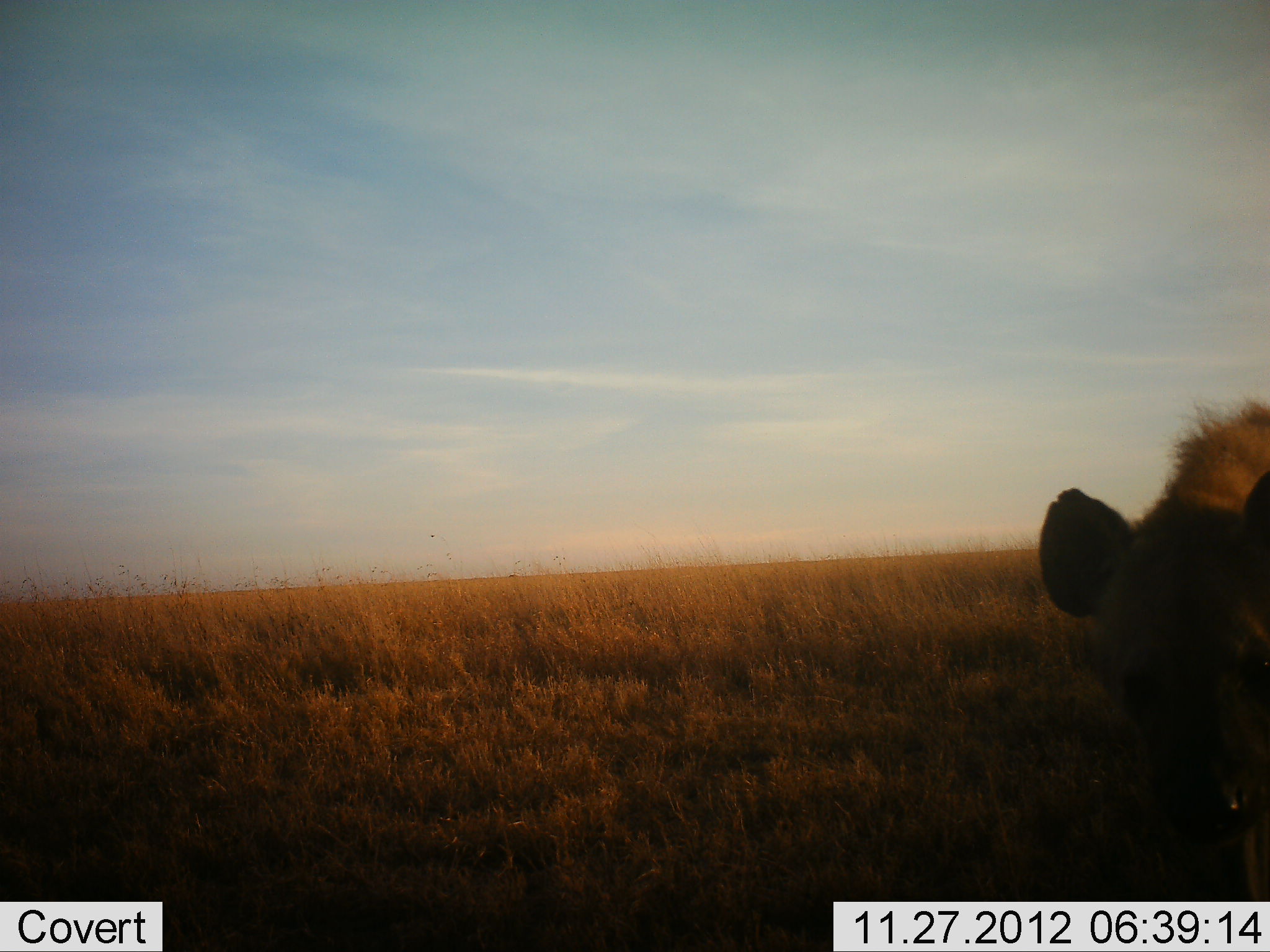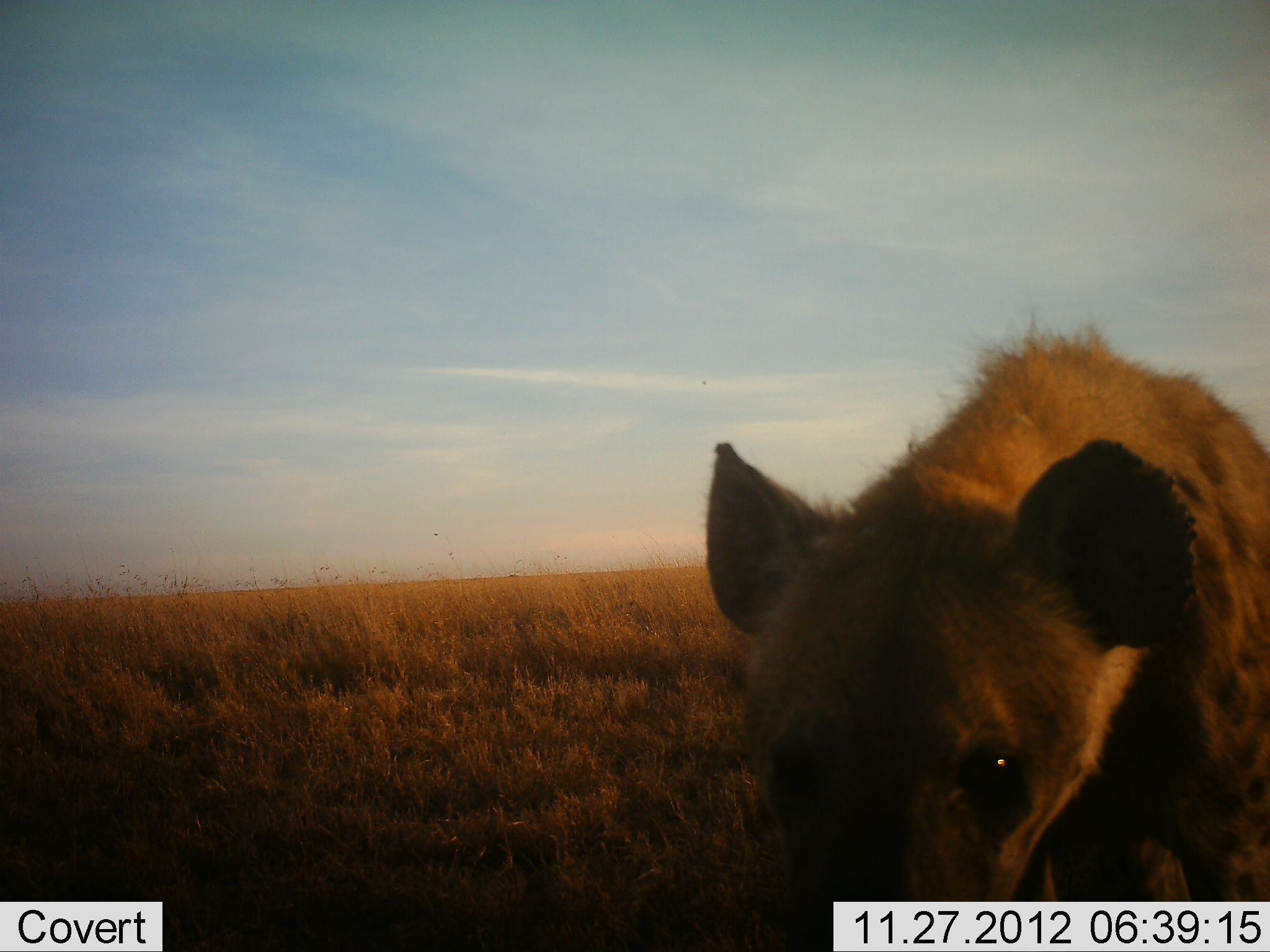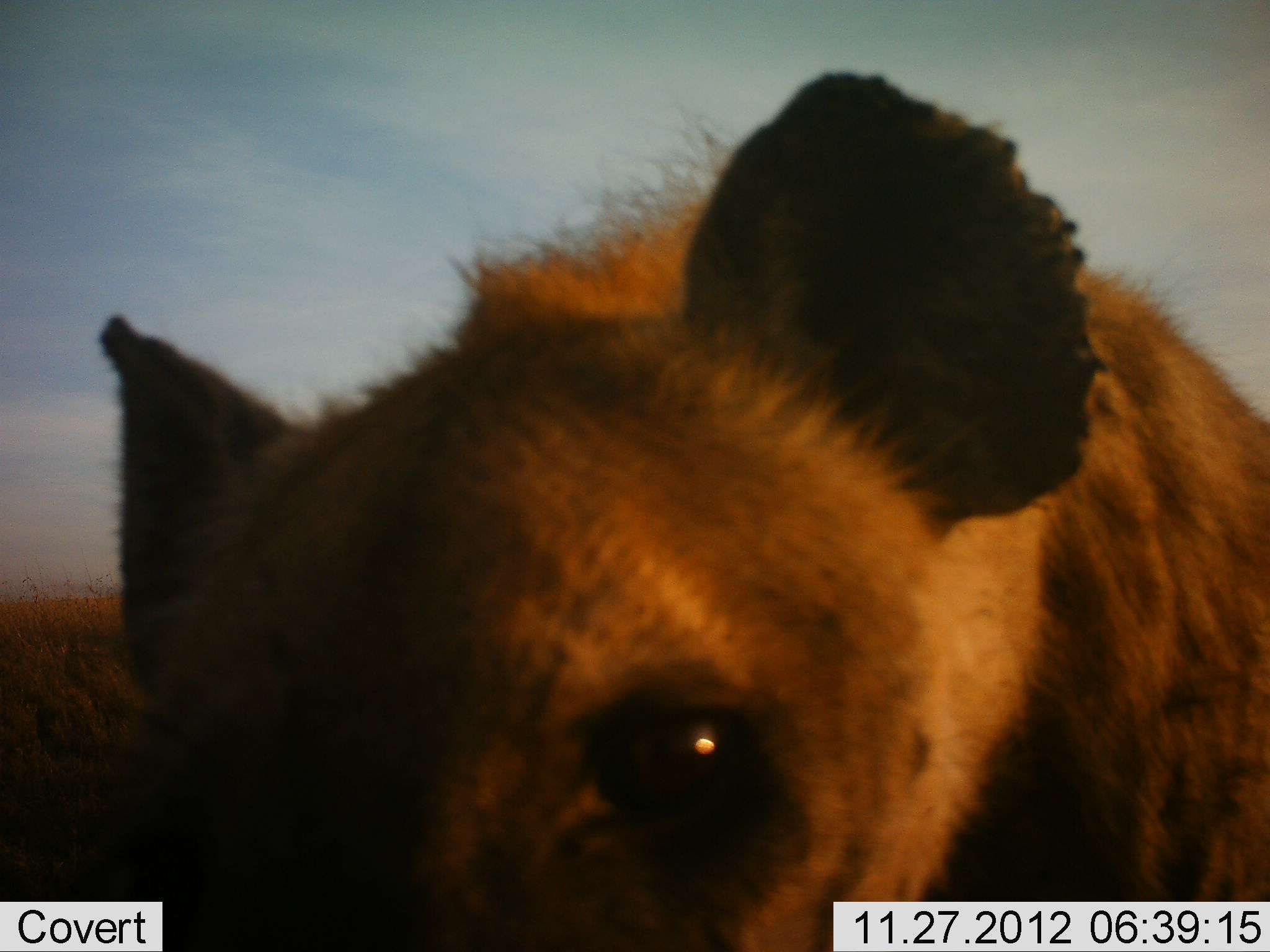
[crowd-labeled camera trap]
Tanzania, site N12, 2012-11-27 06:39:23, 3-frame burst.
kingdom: Animalia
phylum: Chordata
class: Mammalia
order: Carnivora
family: Hyaenidae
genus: Crocuta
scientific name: Crocuta crocuta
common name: spotted hyena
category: hyenaspotted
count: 1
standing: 18%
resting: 0%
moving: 86%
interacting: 9%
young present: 0%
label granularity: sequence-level